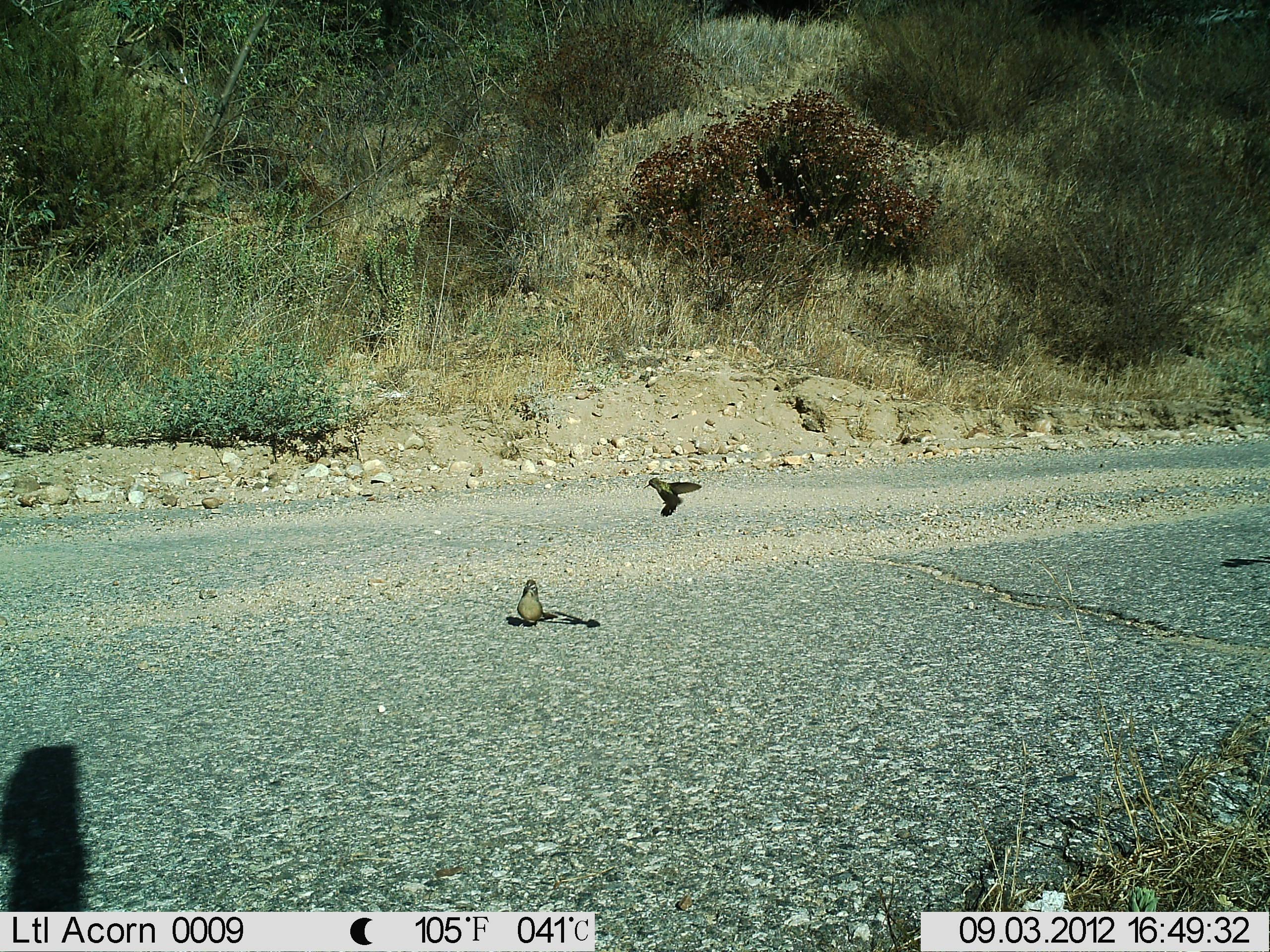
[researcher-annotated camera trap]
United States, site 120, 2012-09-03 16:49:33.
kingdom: Animalia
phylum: Chordata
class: Aves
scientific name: Aves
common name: bird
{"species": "bird (Aves)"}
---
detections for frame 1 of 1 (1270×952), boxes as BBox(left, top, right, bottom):
bird: BBox(638, 473, 713, 528); BBox(510, 579, 561, 630)